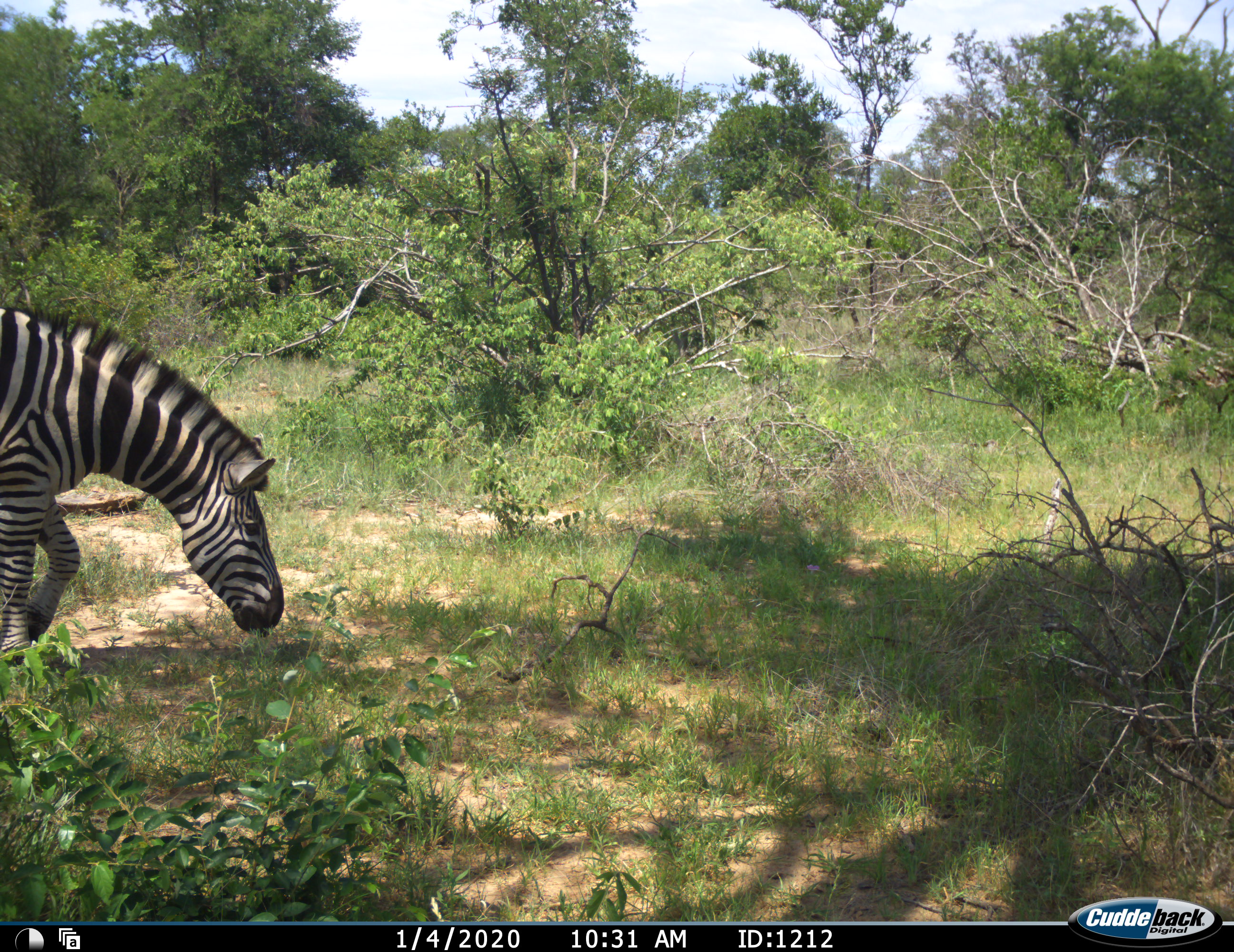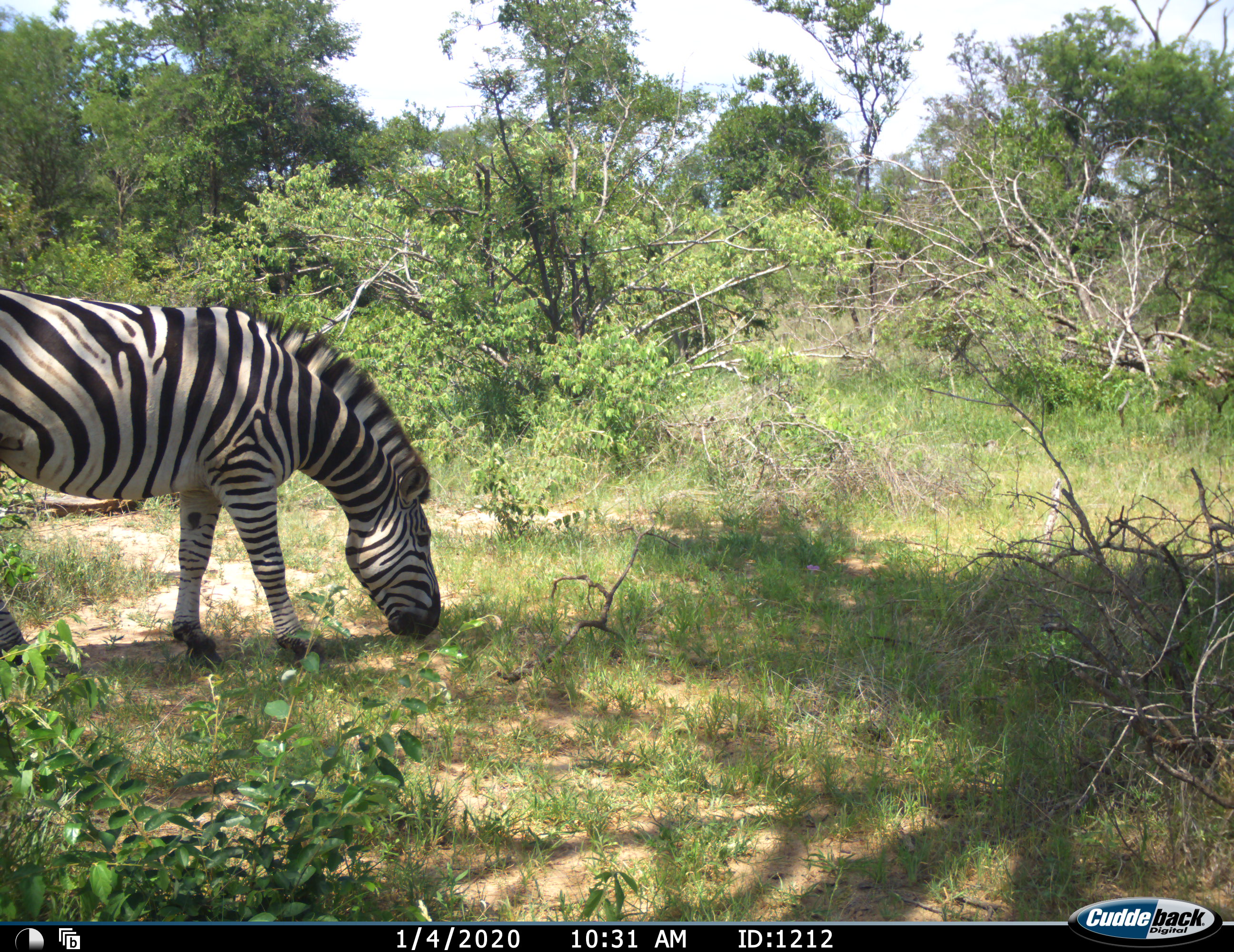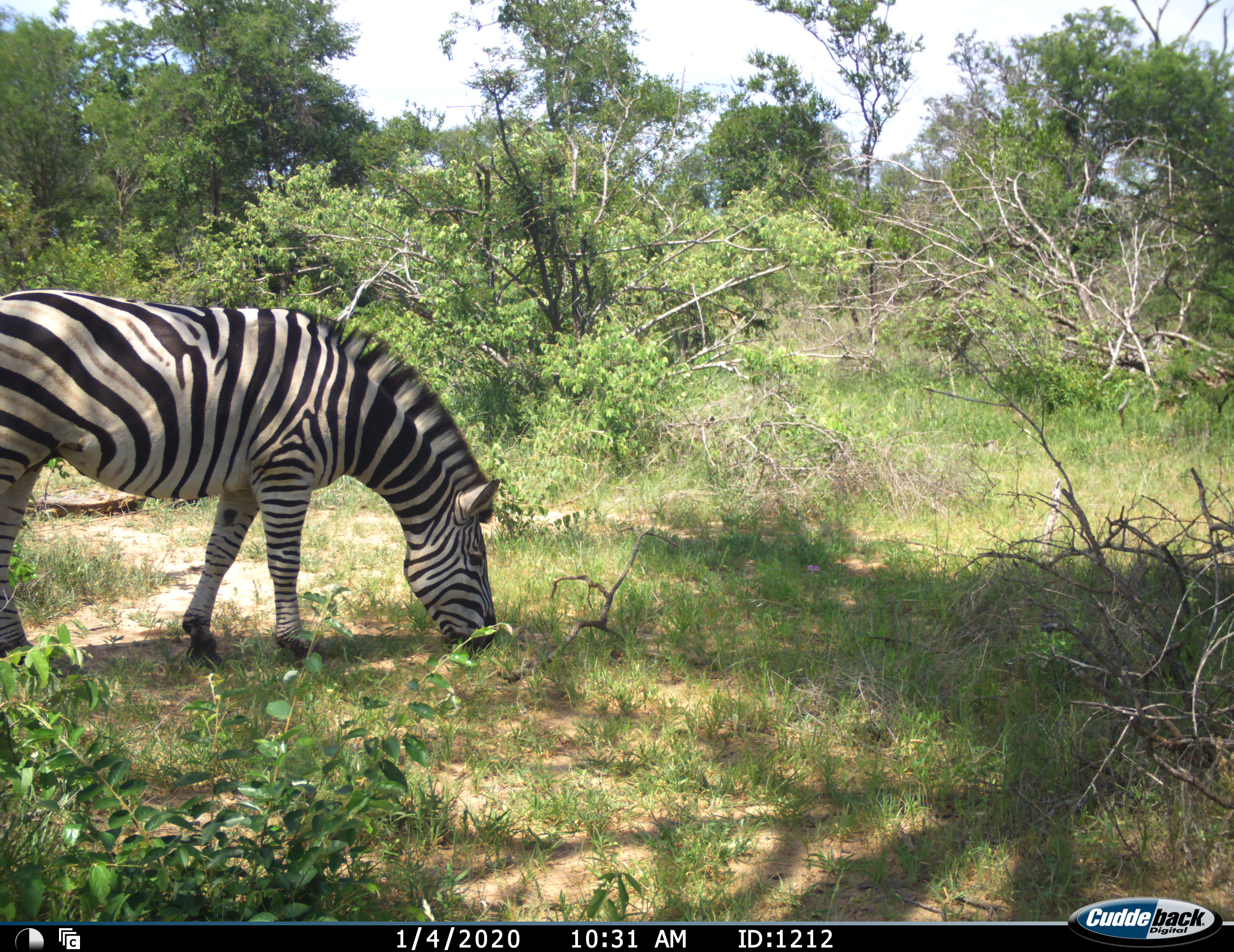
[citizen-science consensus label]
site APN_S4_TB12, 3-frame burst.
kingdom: Animalia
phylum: Chordata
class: Mammalia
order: Perissodactyla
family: Equidae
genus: Equus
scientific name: Equus quagga burchellii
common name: burchell's zebra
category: zebraburchells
Zebraburchells (burchell's zebra) (Equus quagga burchellii), count 1. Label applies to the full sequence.